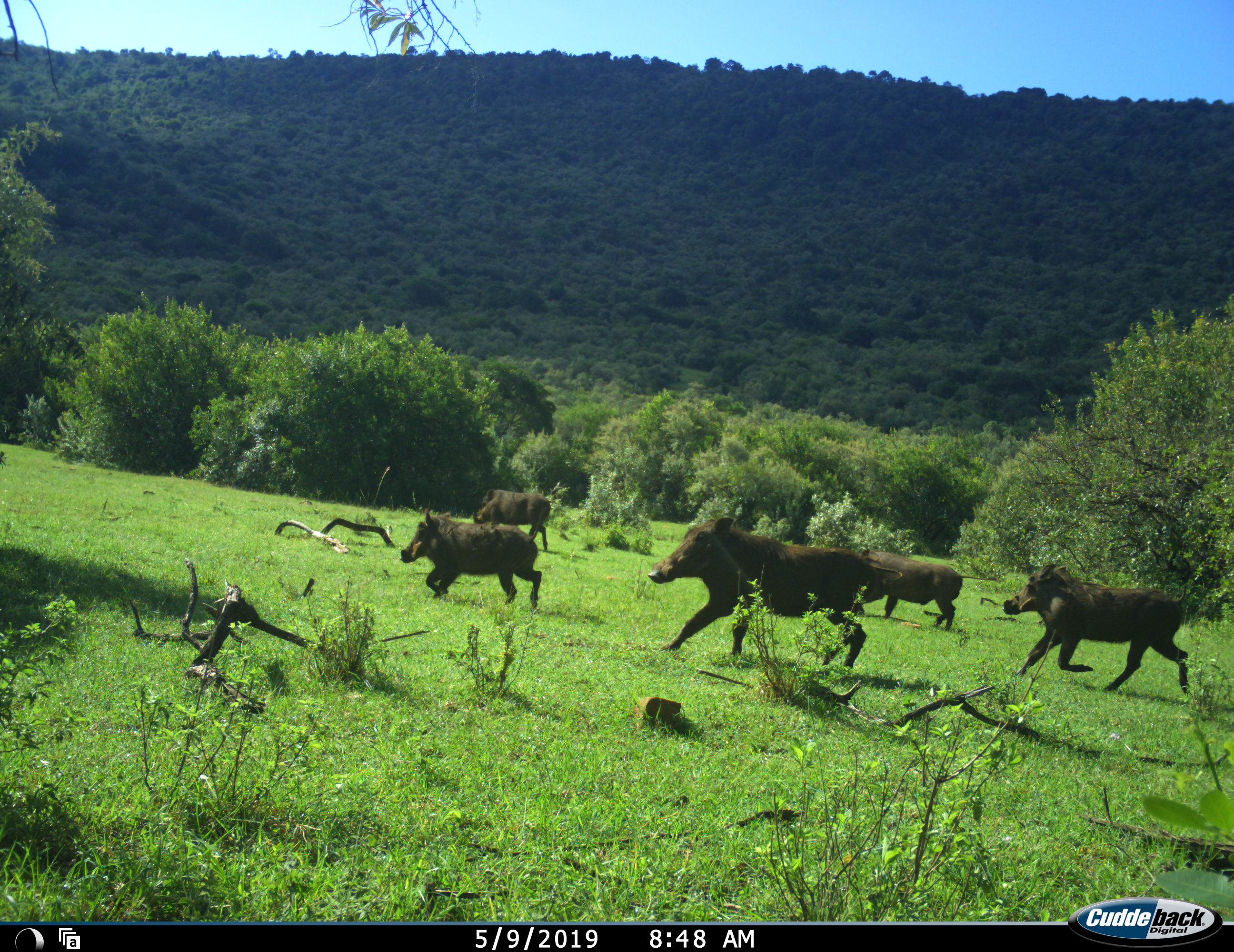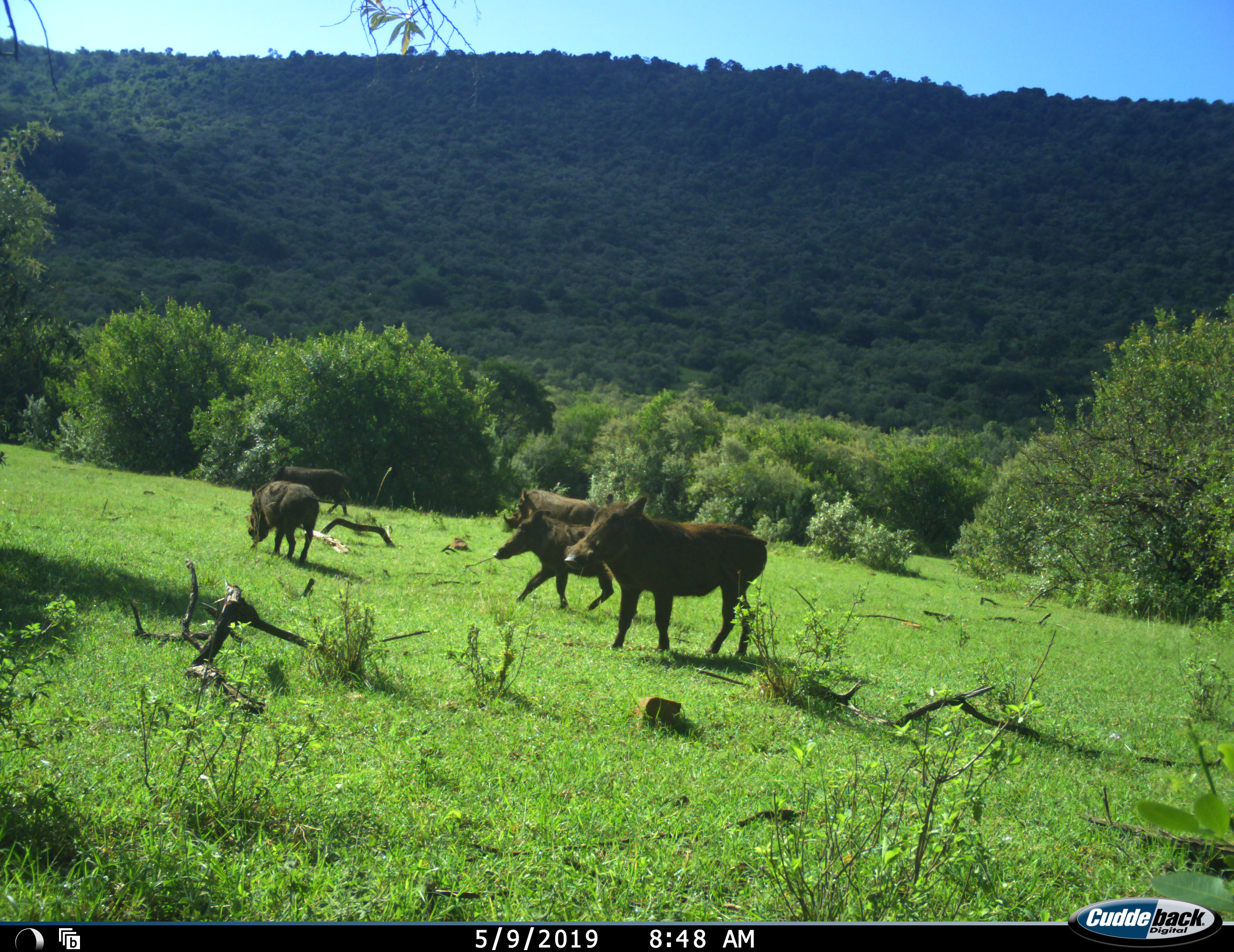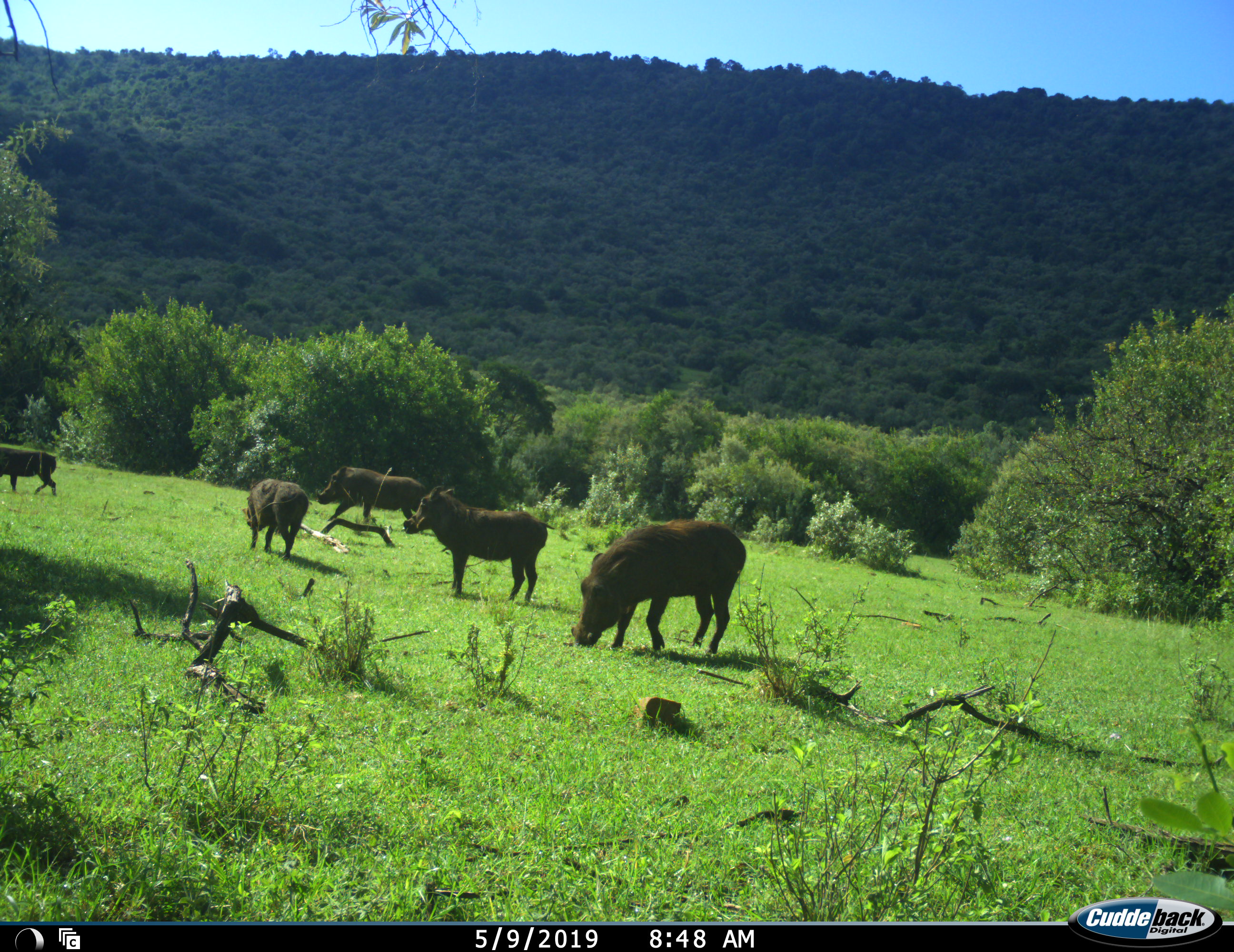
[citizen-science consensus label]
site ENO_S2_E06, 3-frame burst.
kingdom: Animalia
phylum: Chordata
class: Mammalia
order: Artiodactyla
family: Suidae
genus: Phacochoerus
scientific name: Phacochoerus africanus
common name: warthog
Warthog (Phacochoerus africanus), count 5. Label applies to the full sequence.